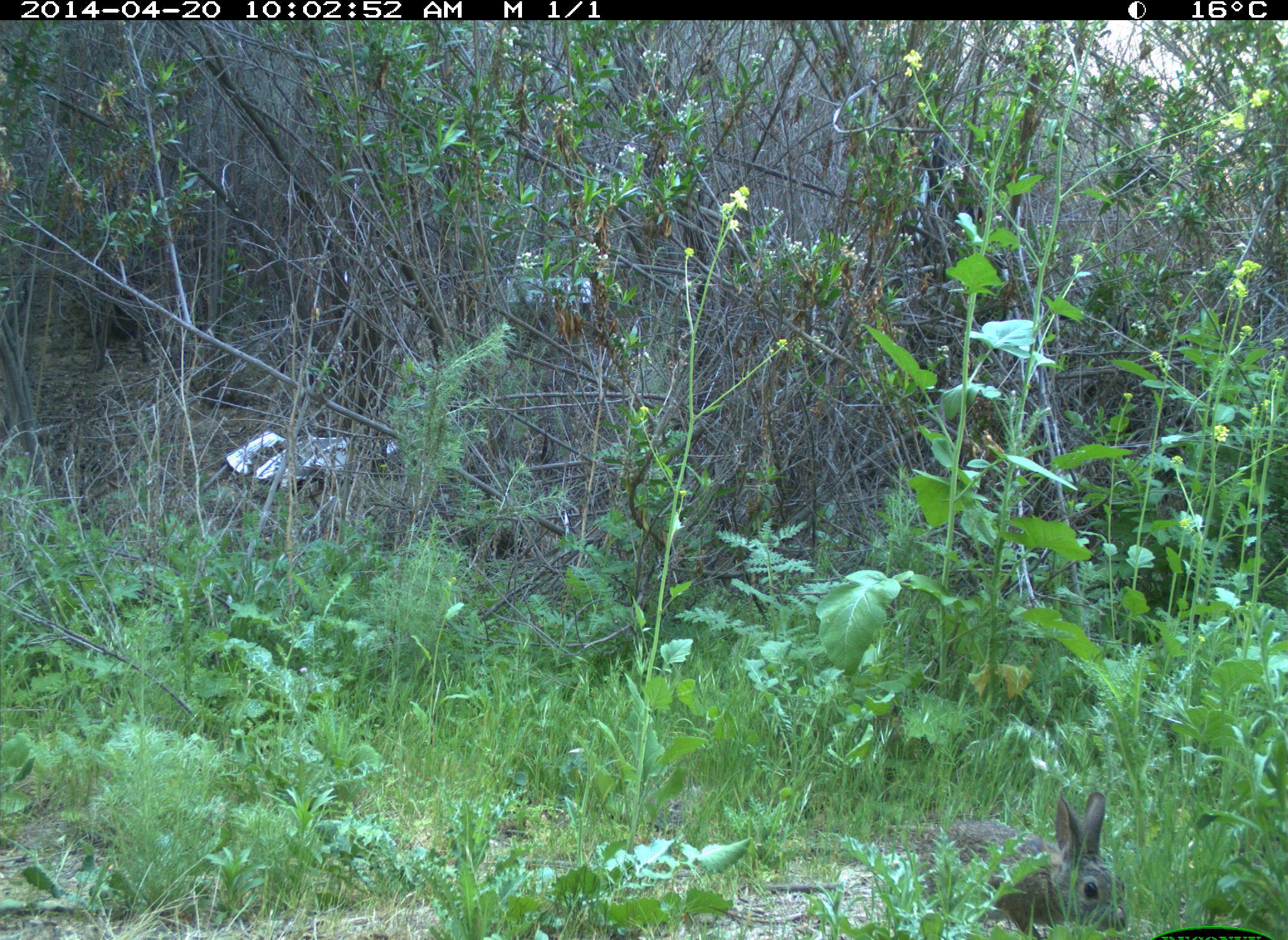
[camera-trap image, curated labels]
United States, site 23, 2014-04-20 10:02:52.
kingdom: Animalia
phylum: Chordata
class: Mammalia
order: Lagomorpha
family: Leporidae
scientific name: Leporidae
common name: rabbits and hares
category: rabbit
Rabbit (rabbits and hares) (Leporidae).